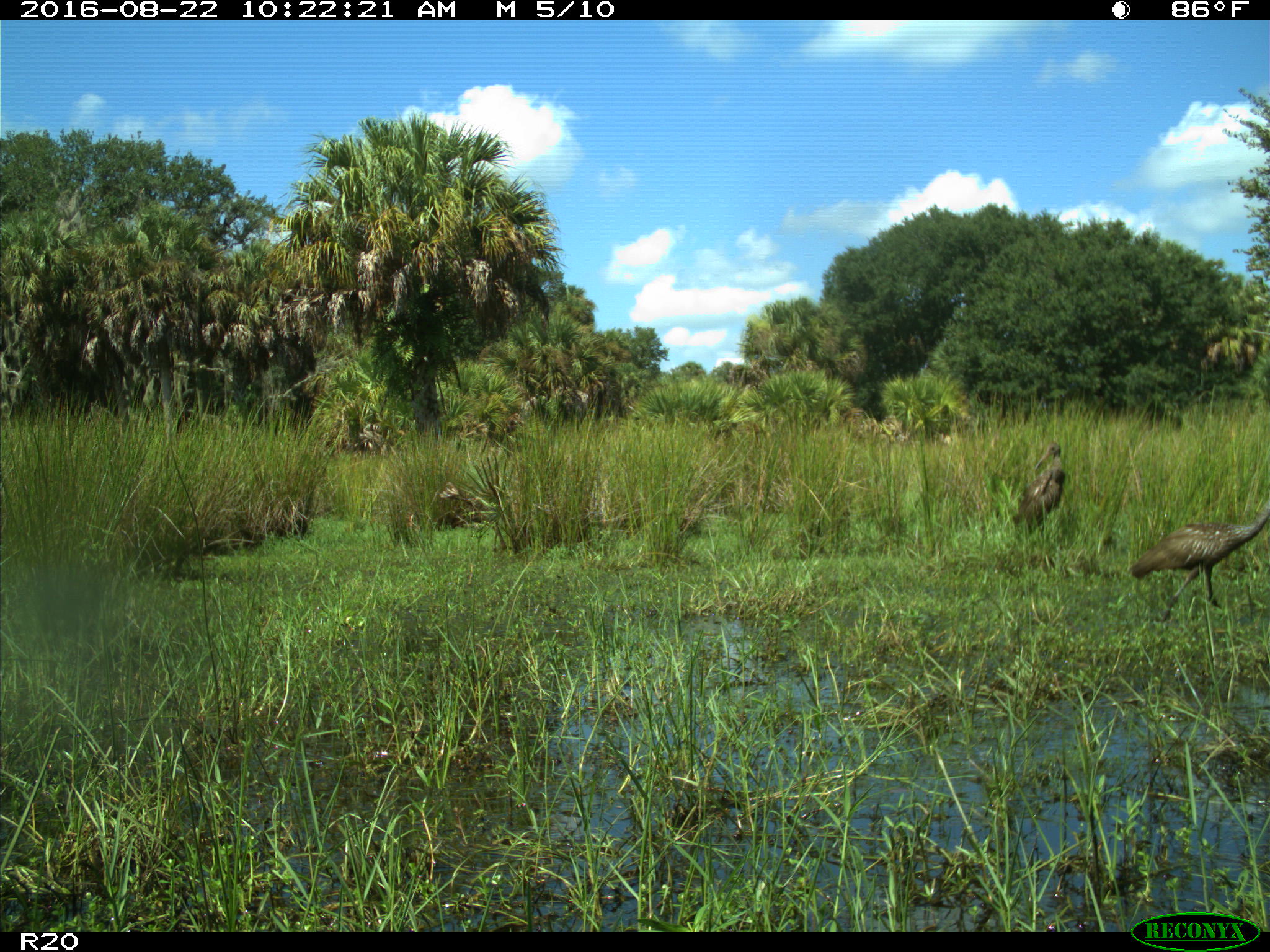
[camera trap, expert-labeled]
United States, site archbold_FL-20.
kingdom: Animalia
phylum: Chordata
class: Aves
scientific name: Aves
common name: birds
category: unidentified bird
Unidentified bird (birds) (Aves).